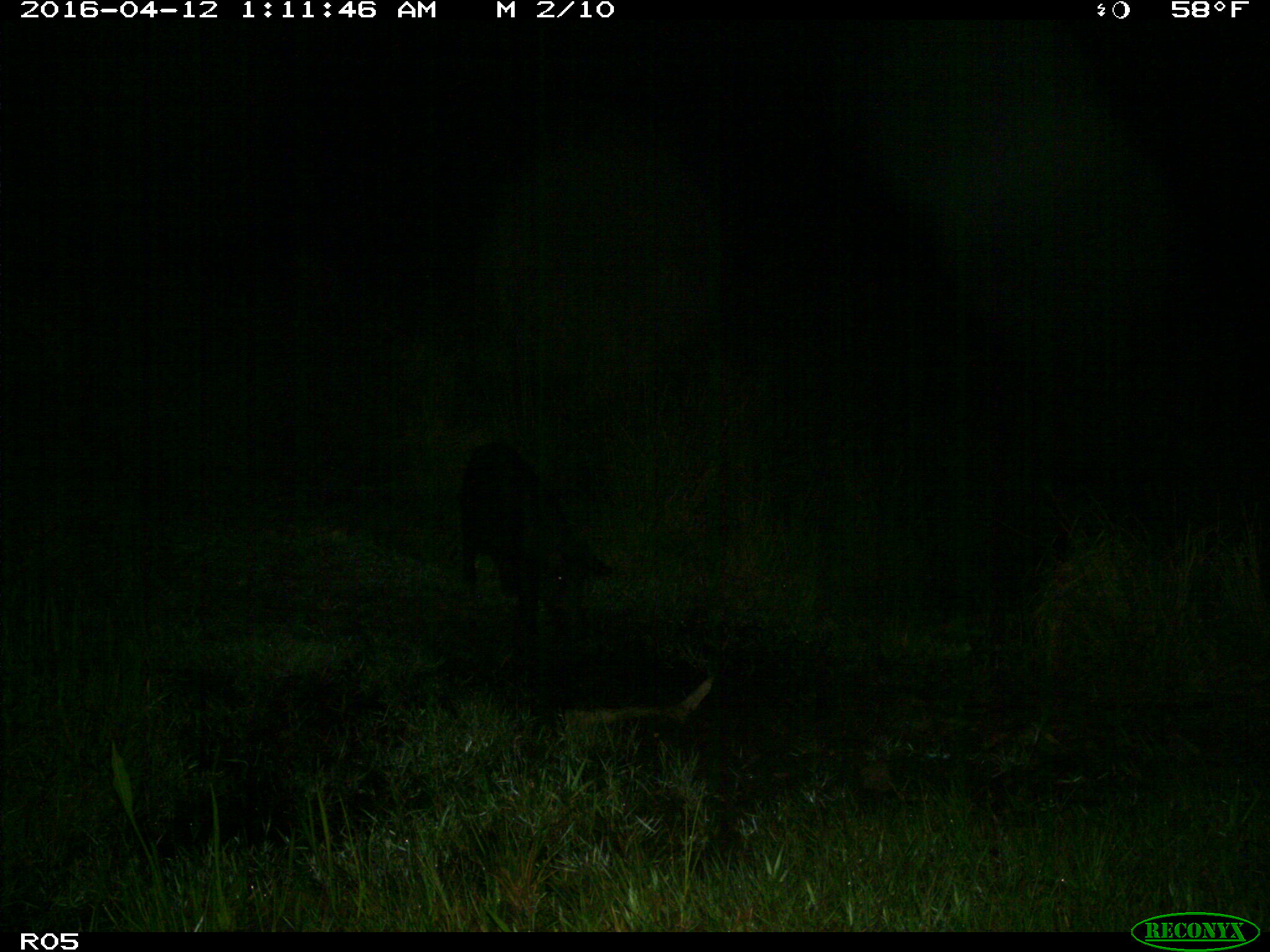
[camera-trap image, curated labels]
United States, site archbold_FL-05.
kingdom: Animalia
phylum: Chordata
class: Mammalia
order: Artiodactyla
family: Suidae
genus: Sus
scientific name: Sus scrofa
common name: wild boar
Sus scrofa (wild boar).